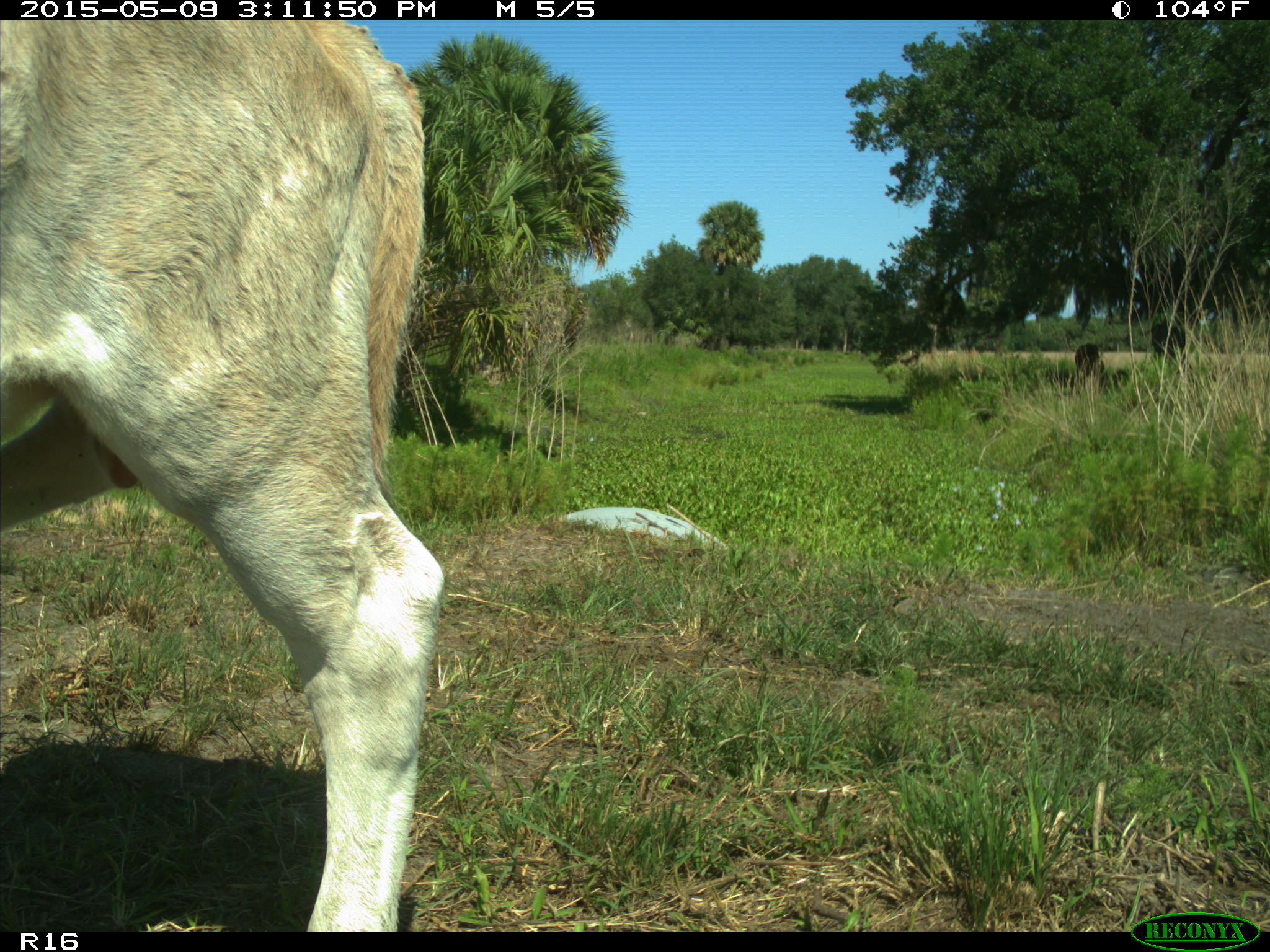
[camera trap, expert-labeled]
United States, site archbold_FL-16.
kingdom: Animalia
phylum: Chordata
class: Mammalia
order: Artiodactyla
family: Bovidae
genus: Bos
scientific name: Bos taurus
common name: domestic cow